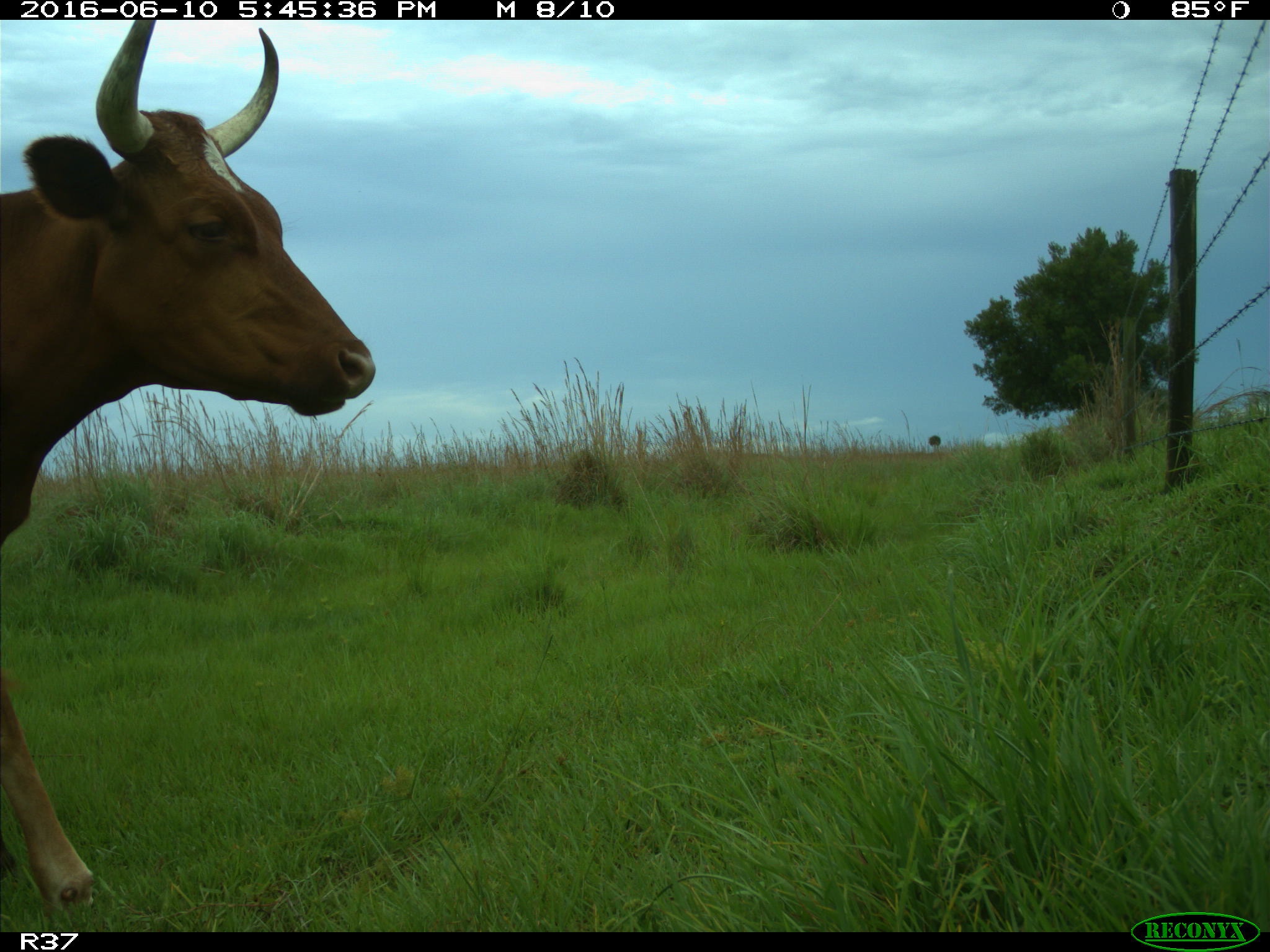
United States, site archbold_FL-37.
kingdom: Animalia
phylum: Chordata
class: Mammalia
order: Artiodactyla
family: Bovidae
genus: Bos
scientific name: Bos taurus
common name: domestic cow